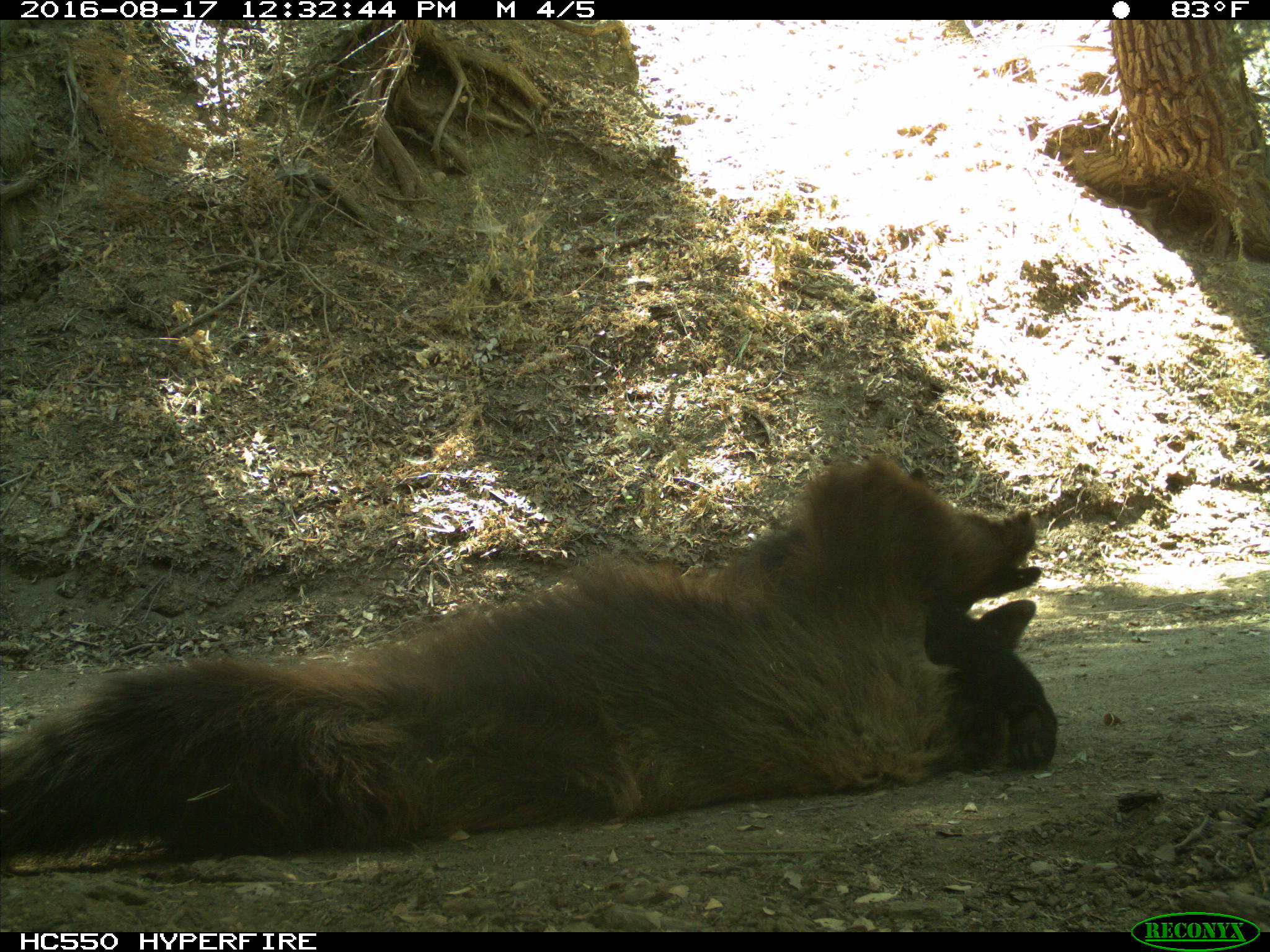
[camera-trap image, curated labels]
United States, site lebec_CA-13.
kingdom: Animalia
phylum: Chordata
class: Mammalia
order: Carnivora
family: Ursidae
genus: Ursus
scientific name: Ursus americanus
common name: american black bear